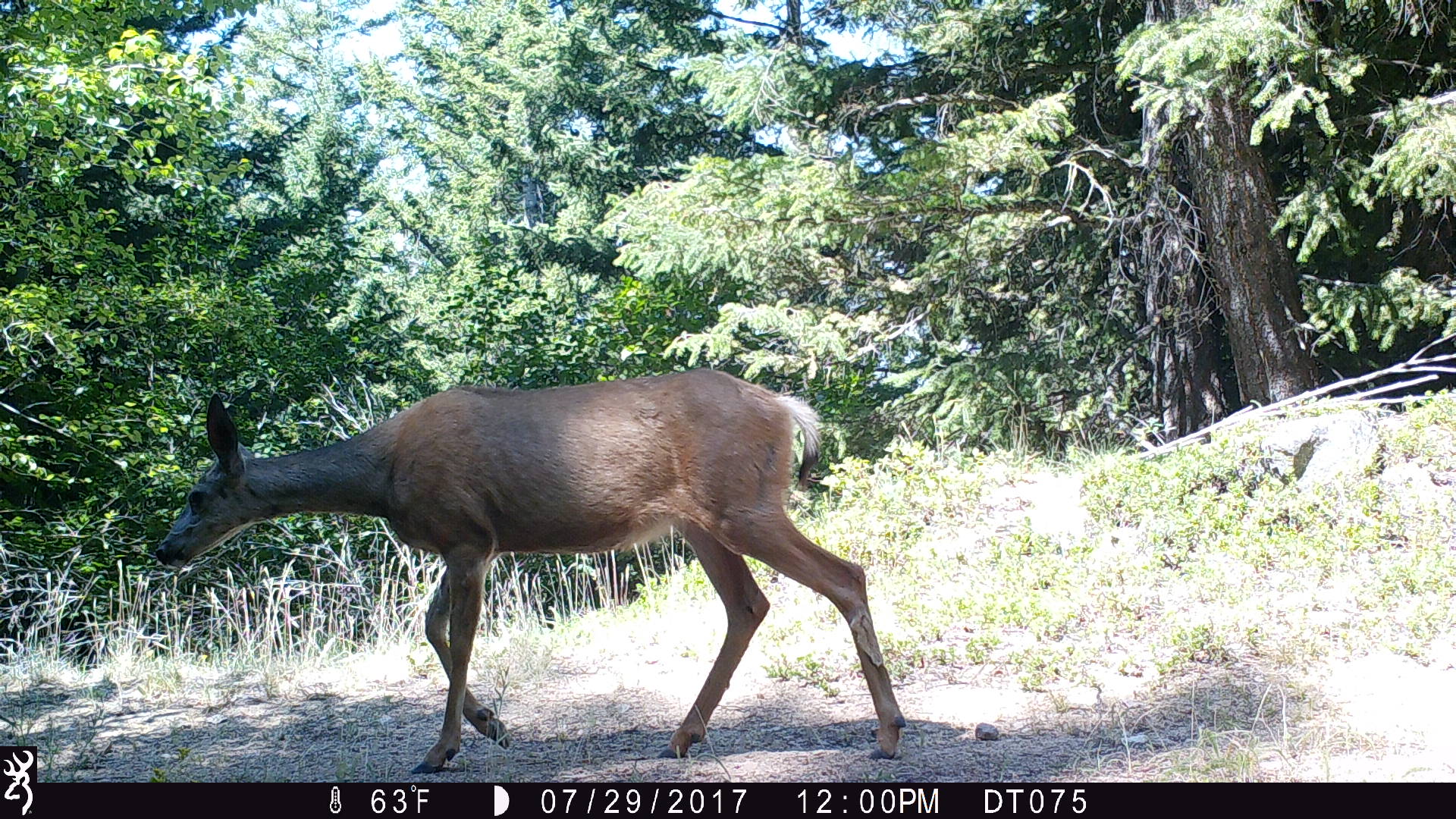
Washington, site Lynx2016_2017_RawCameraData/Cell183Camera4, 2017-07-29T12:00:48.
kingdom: Animalia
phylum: Chordata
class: Mammalia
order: Artiodactyla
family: Cervidae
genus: Odocoileus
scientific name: Odocoileus hemionus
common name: mule deer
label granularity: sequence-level